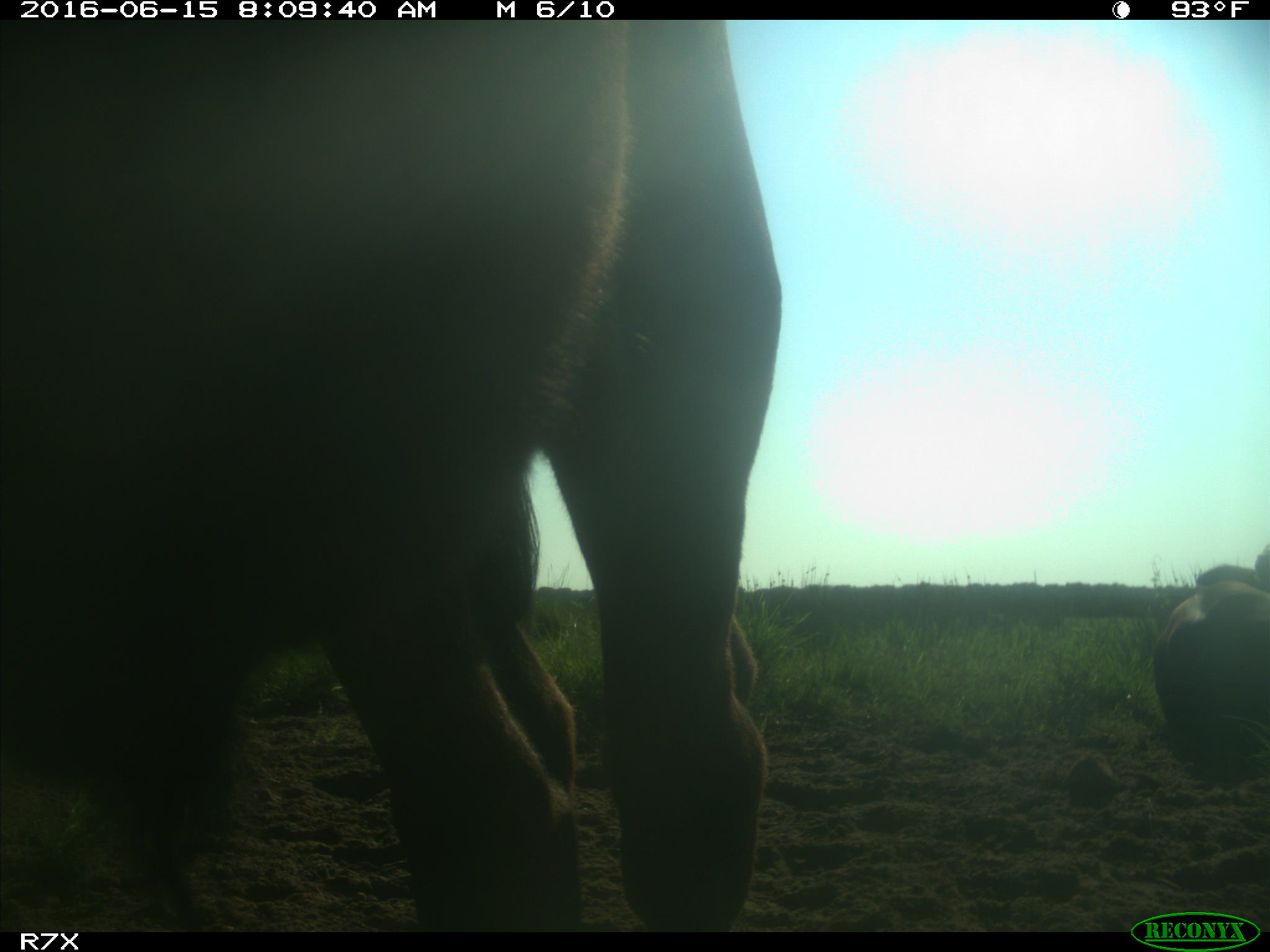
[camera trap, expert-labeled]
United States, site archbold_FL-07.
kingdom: Animalia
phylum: Chordata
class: Mammalia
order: Artiodactyla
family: Bovidae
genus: Bos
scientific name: Bos taurus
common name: domestic cow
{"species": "Bos taurus (domestic cow)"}